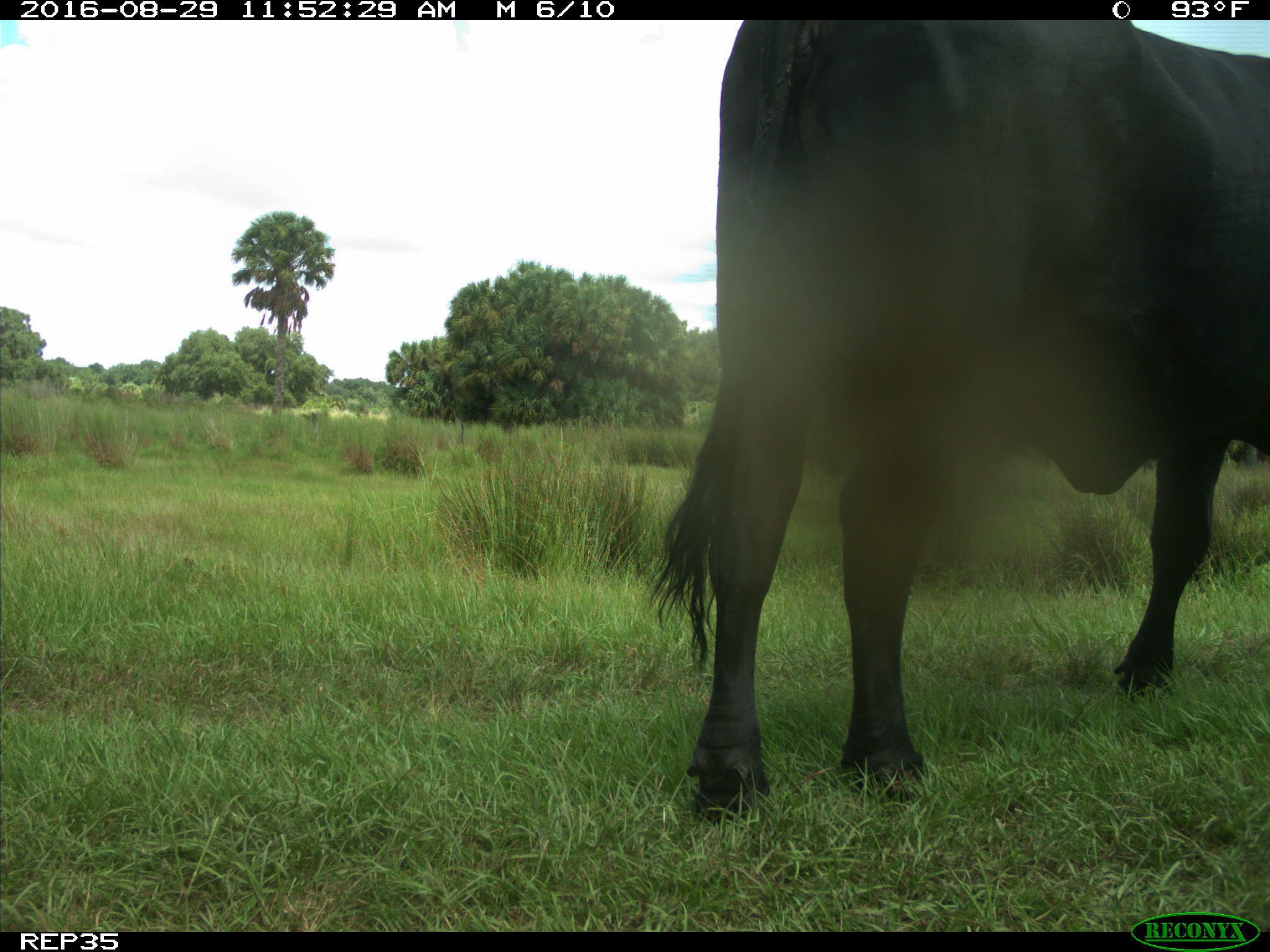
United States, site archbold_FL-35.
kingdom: Animalia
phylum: Chordata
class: Mammalia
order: Artiodactyla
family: Bovidae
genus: Bos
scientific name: Bos taurus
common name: domestic cow